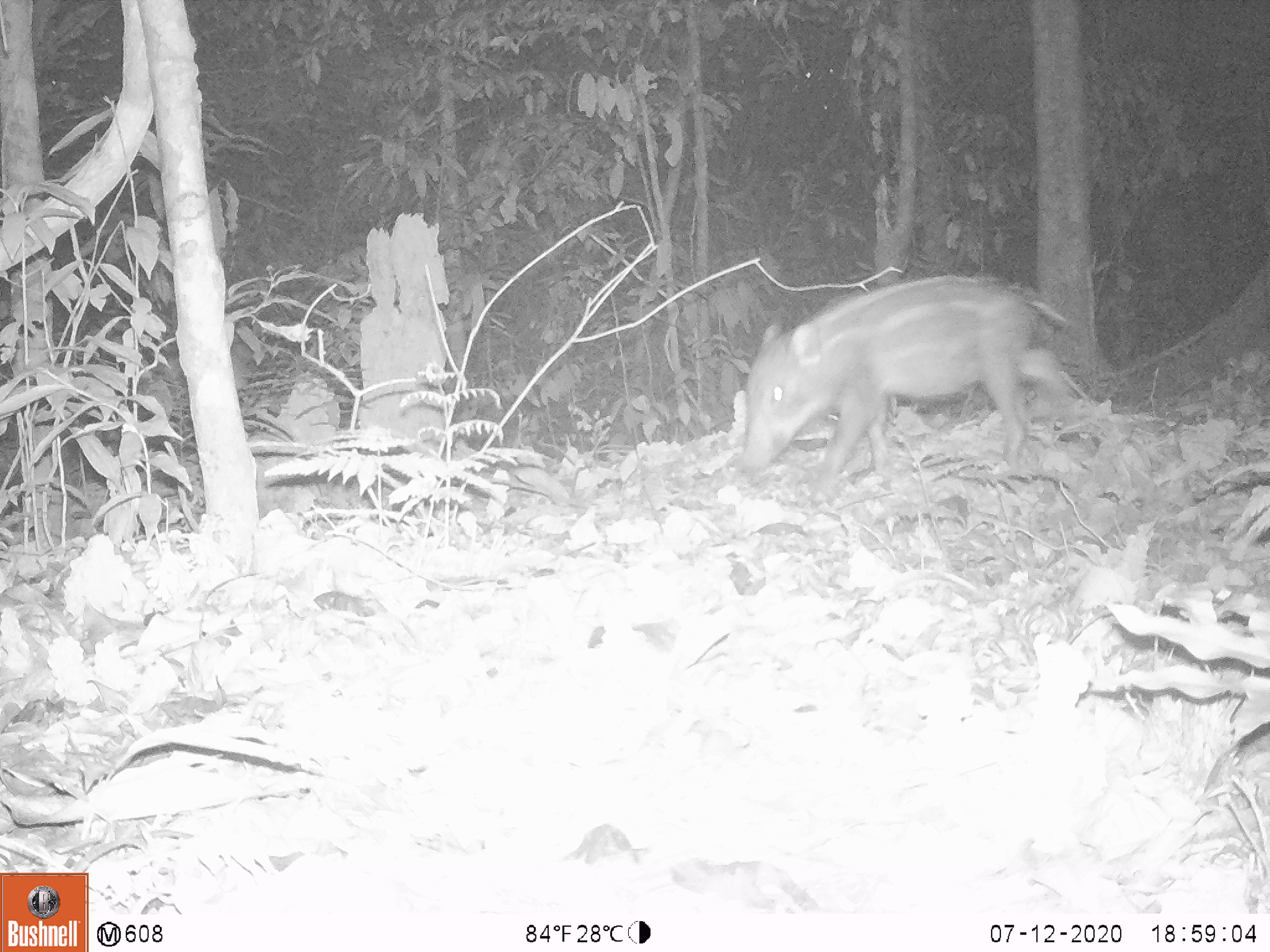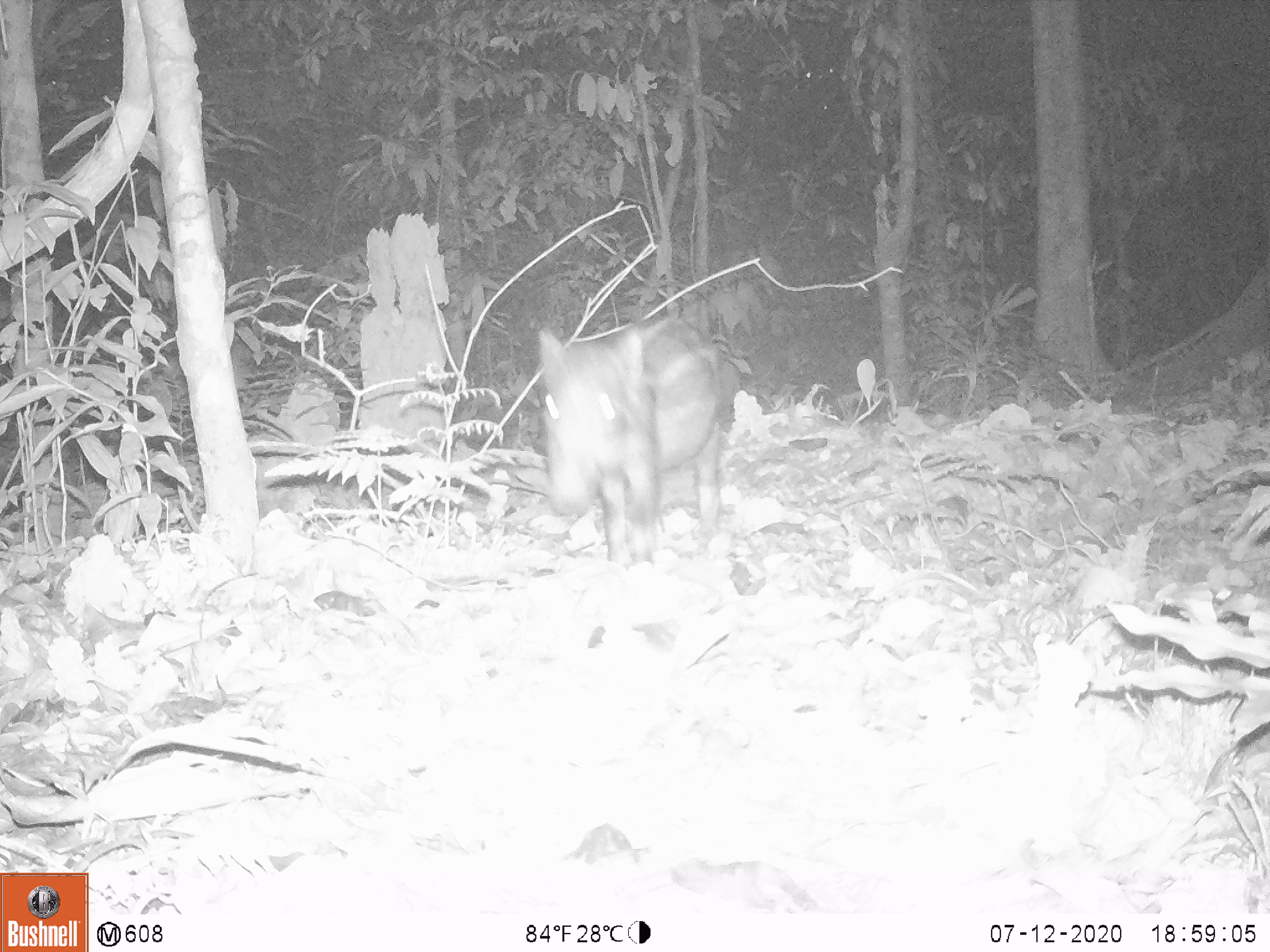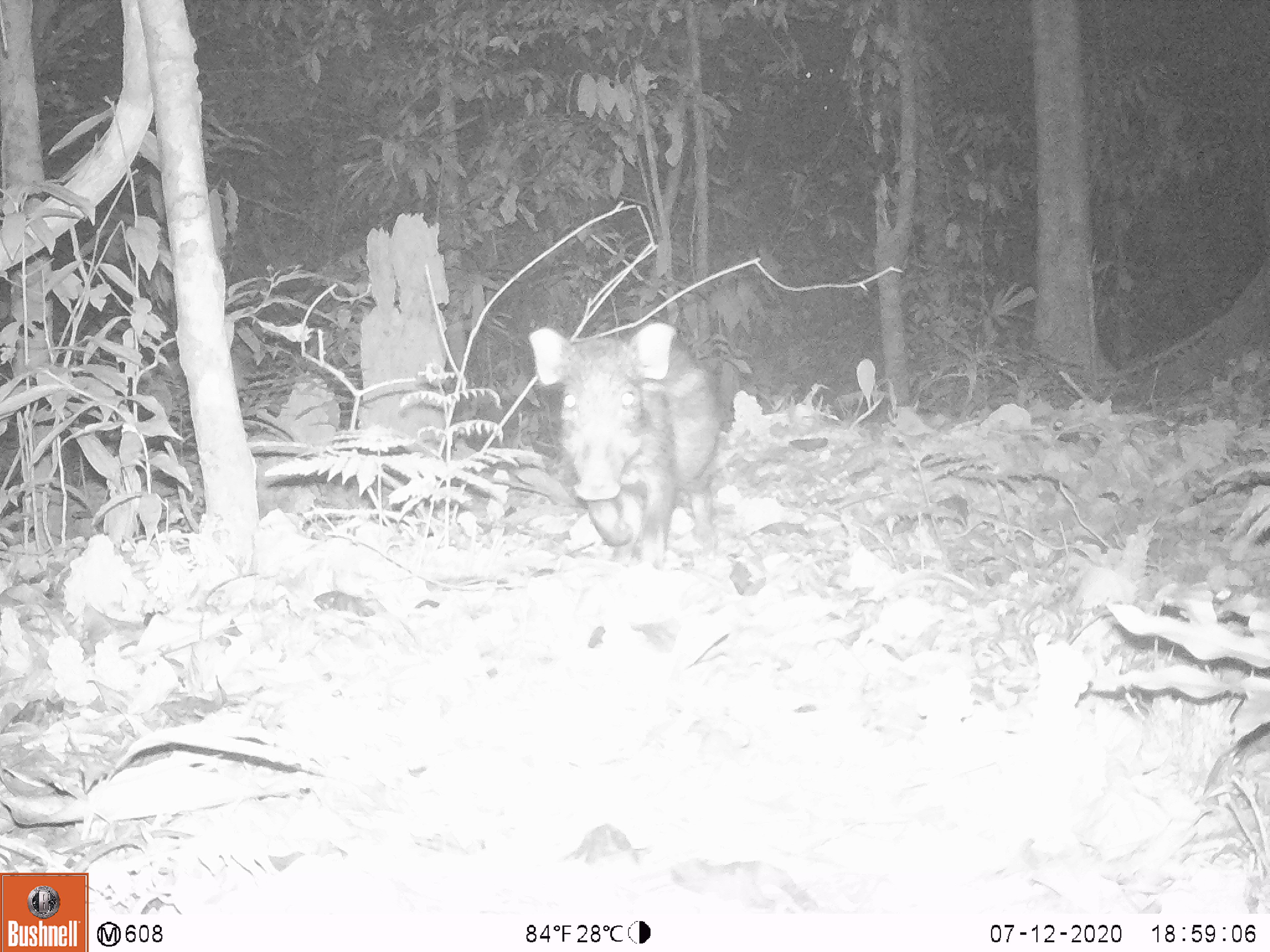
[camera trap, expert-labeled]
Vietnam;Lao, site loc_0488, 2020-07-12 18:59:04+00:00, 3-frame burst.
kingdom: Animalia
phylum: Chordata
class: Mammalia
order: Artiodactyla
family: Suidae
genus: Sus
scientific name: Sus scrofa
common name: eurasian wild pig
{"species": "eurasian wild pig (Sus scrofa)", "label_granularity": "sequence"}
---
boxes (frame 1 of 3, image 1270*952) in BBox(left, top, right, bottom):
eurasian wild pig: BBox(740, 274, 1076, 509)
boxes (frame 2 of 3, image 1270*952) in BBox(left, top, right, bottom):
eurasian wild pig: BBox(537, 314, 729, 571)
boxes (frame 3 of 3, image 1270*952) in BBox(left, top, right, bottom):
eurasian wild pig: BBox(528, 322, 721, 570)